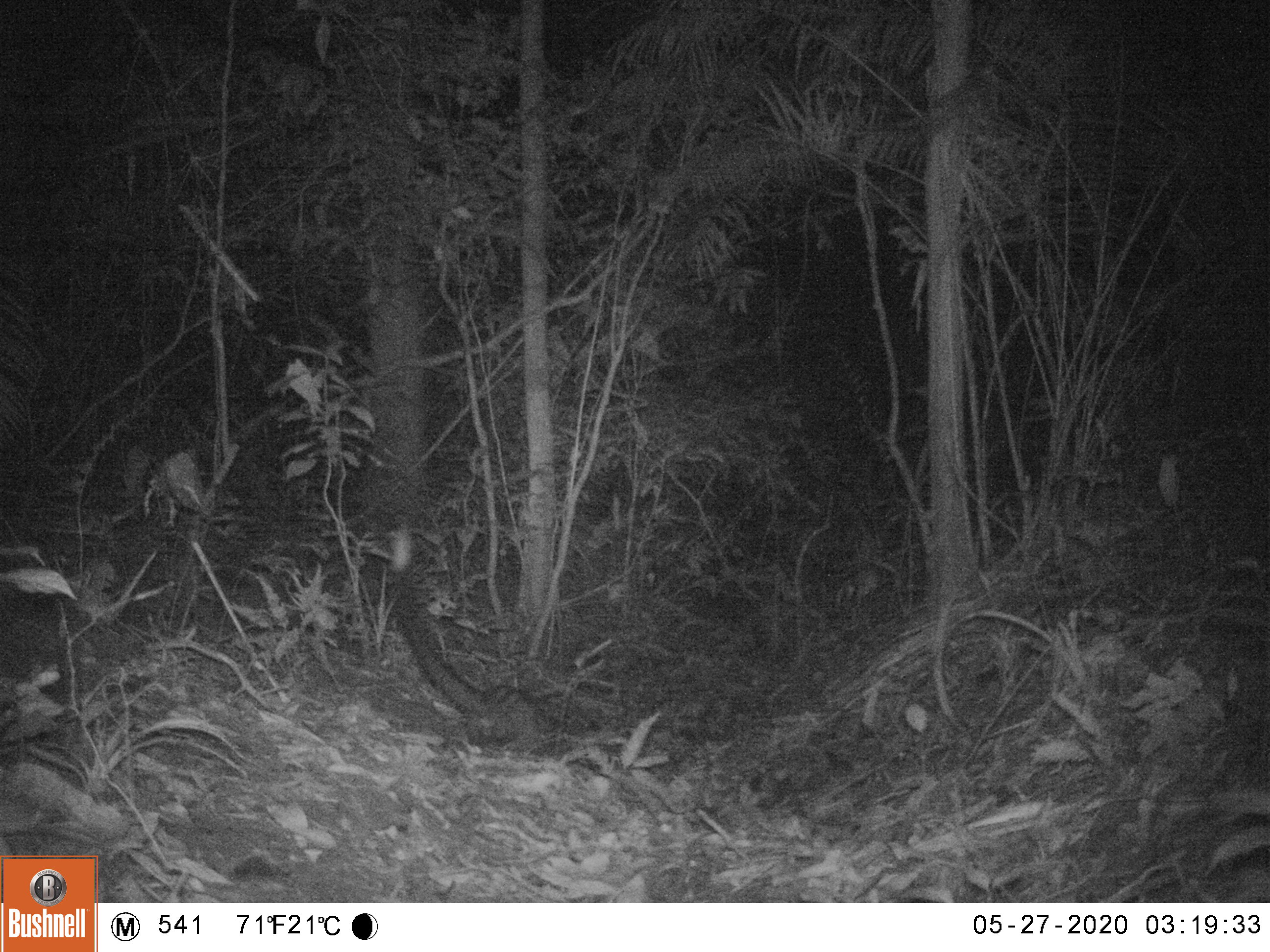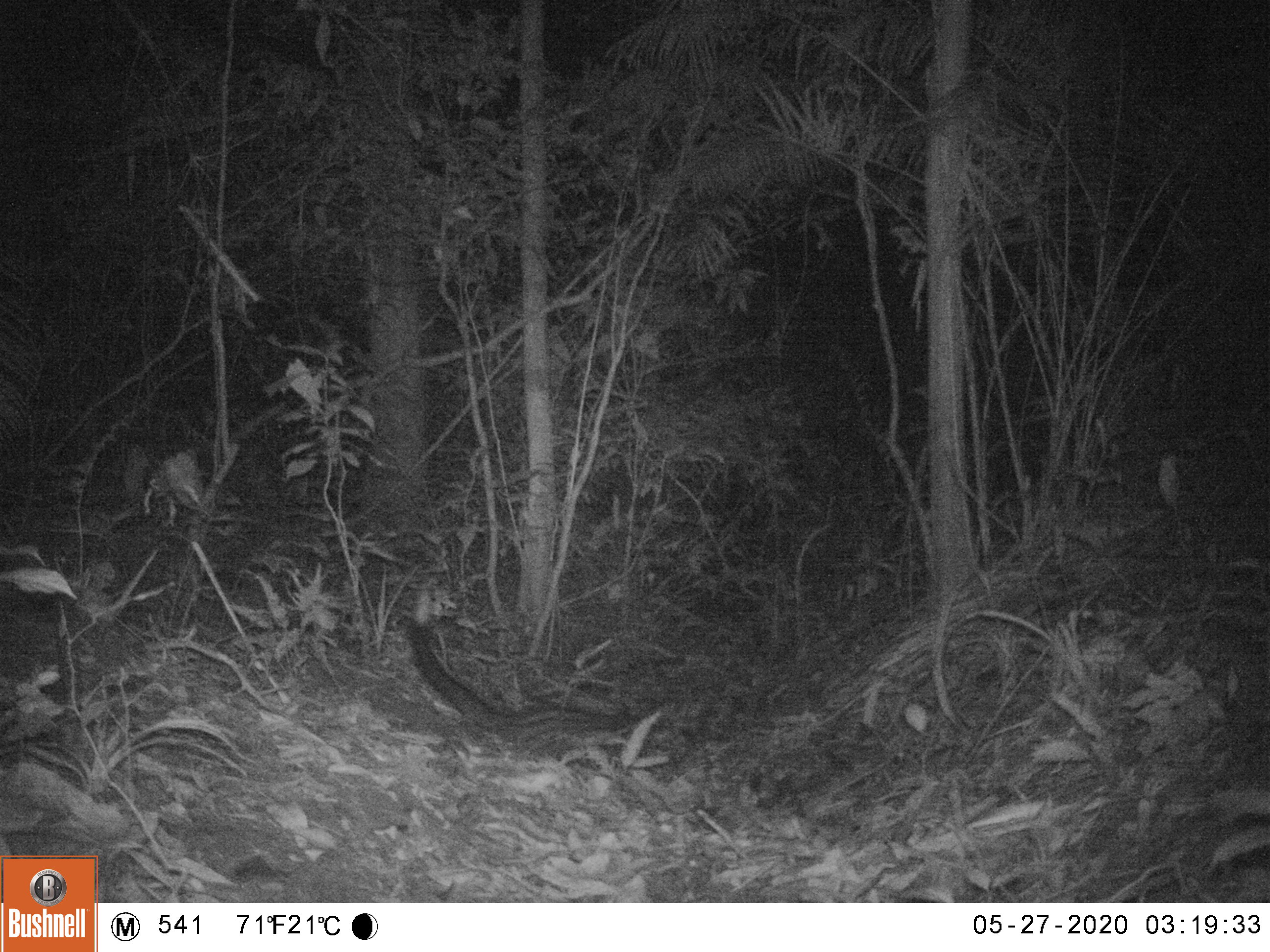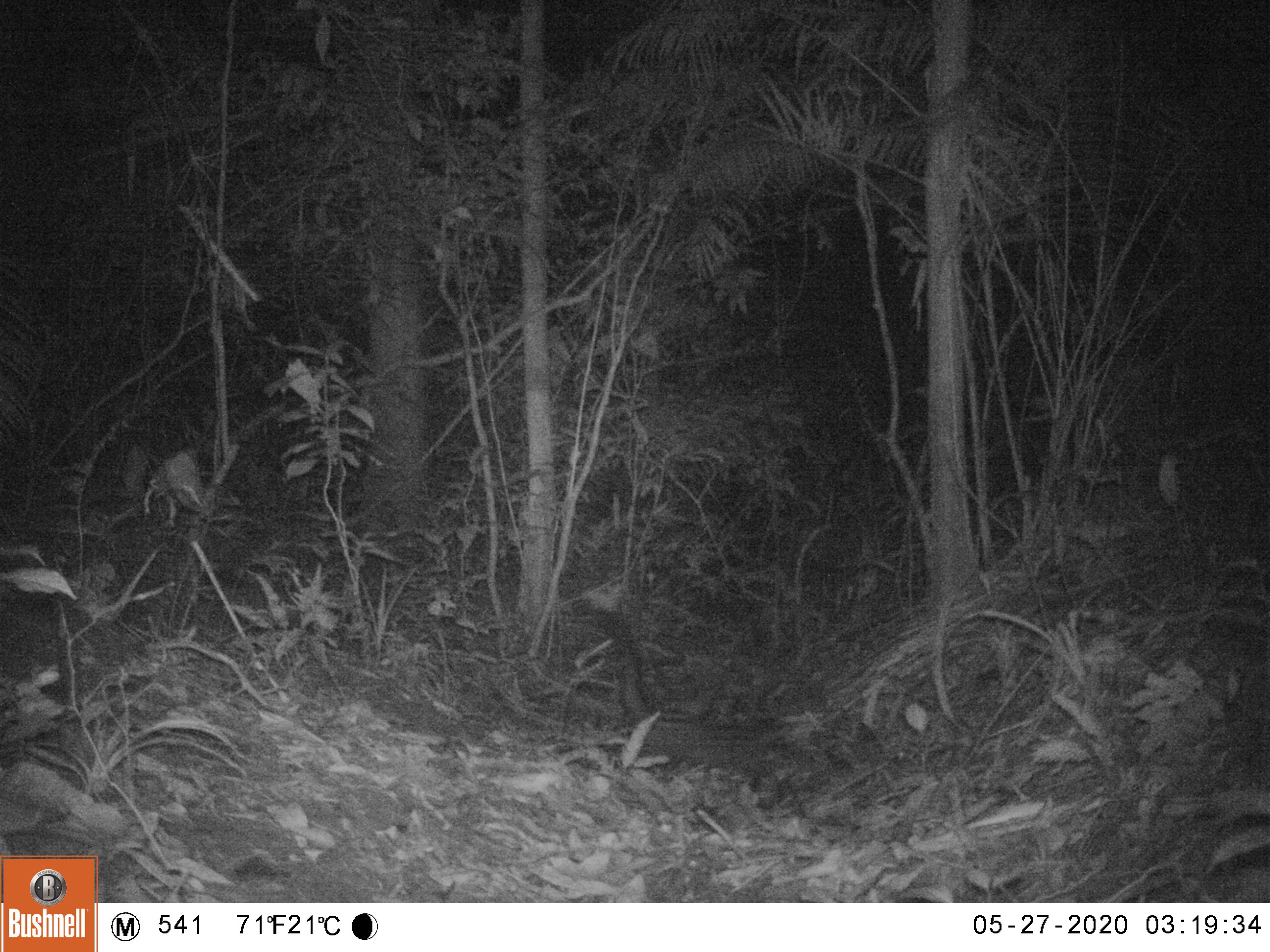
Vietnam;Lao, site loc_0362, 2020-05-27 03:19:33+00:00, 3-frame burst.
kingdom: Animalia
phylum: Chordata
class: Mammalia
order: Carnivora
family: Viverridae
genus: Paradoxurus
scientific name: Paradoxurus hermaphroditus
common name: common palm civet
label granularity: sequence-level